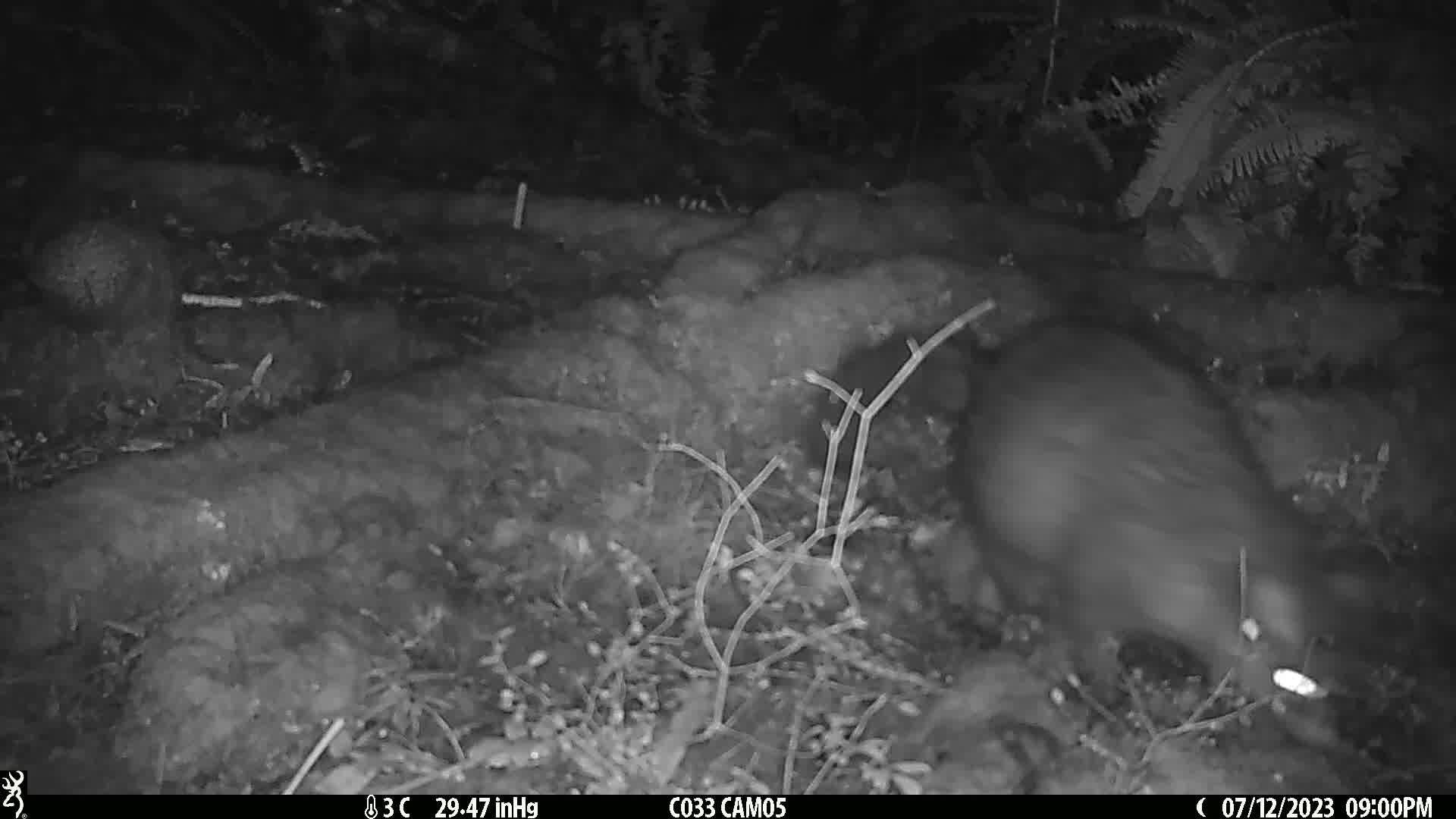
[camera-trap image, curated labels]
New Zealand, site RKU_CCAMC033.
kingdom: Animalia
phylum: Chordata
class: Mammalia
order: Diprotodontia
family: Phalangeridae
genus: Trichosurus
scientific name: Trichosurus vulpecula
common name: common brushtail possum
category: possum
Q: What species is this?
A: Possum (common brushtail possum) (Trichosurus vulpecula).